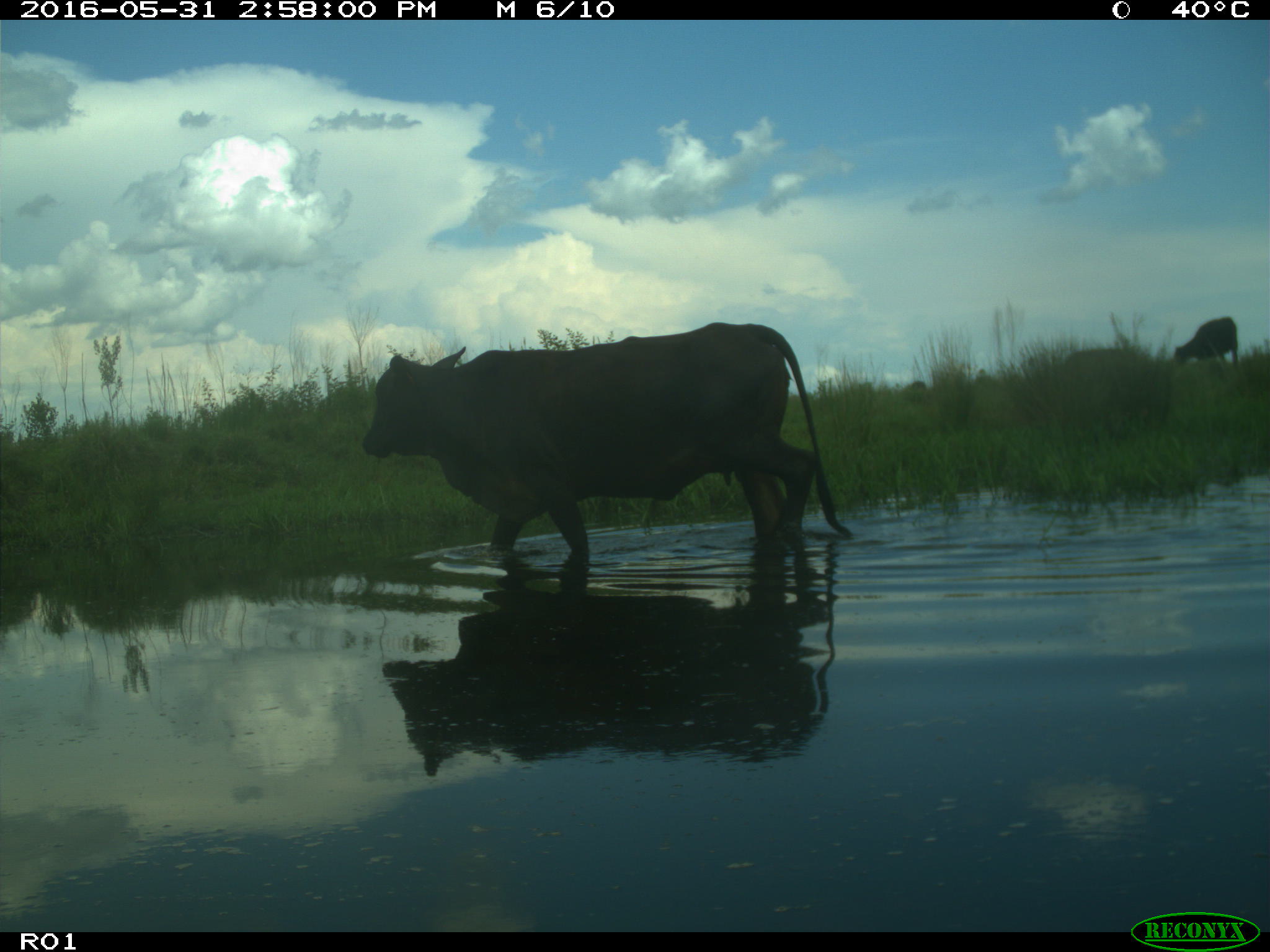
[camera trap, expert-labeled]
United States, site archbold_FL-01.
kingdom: Animalia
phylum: Chordata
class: Mammalia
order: Artiodactyla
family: Bovidae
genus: Bos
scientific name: Bos taurus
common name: domestic cow